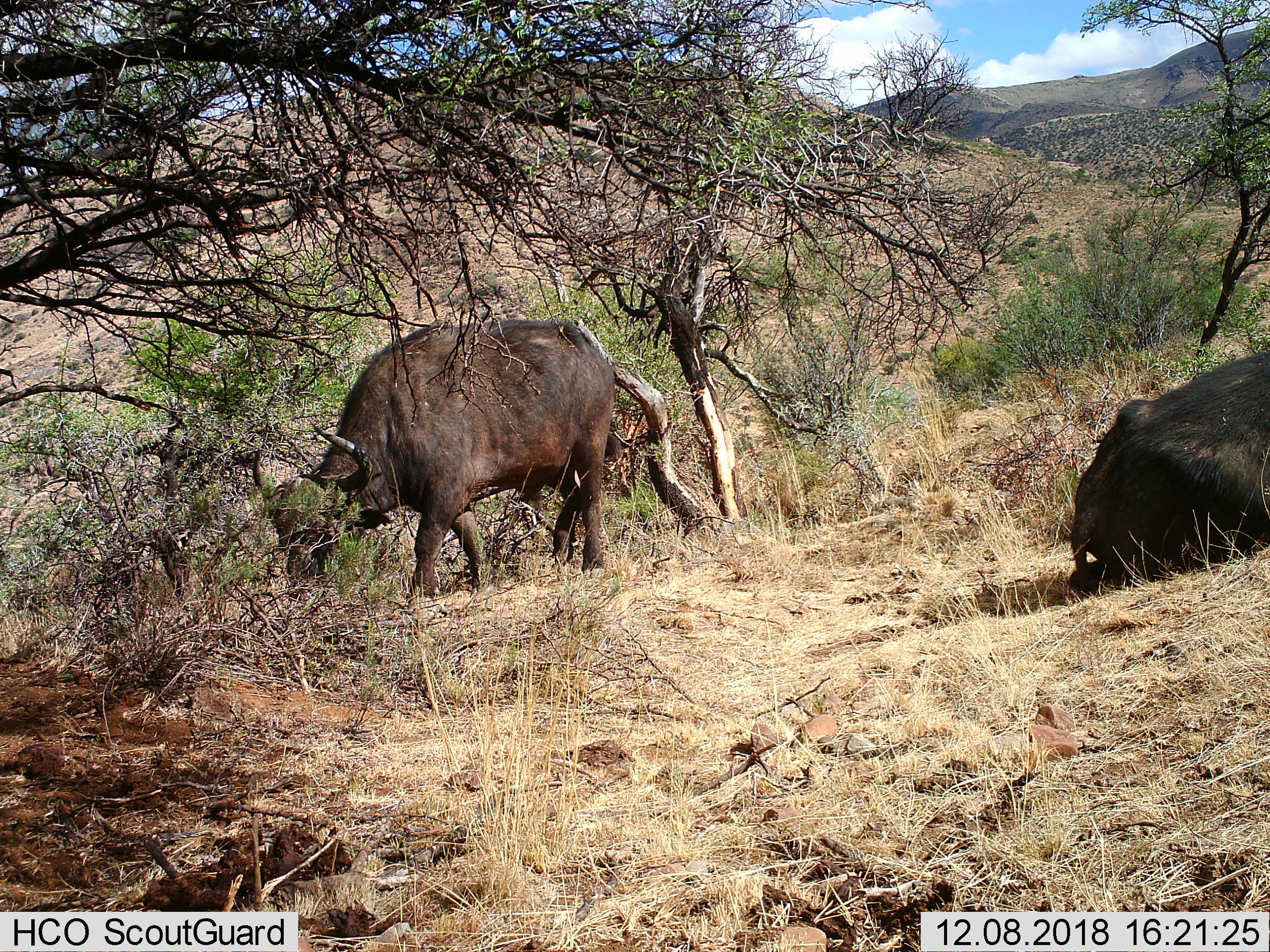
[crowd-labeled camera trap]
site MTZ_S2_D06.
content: unidentified animal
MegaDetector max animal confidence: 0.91